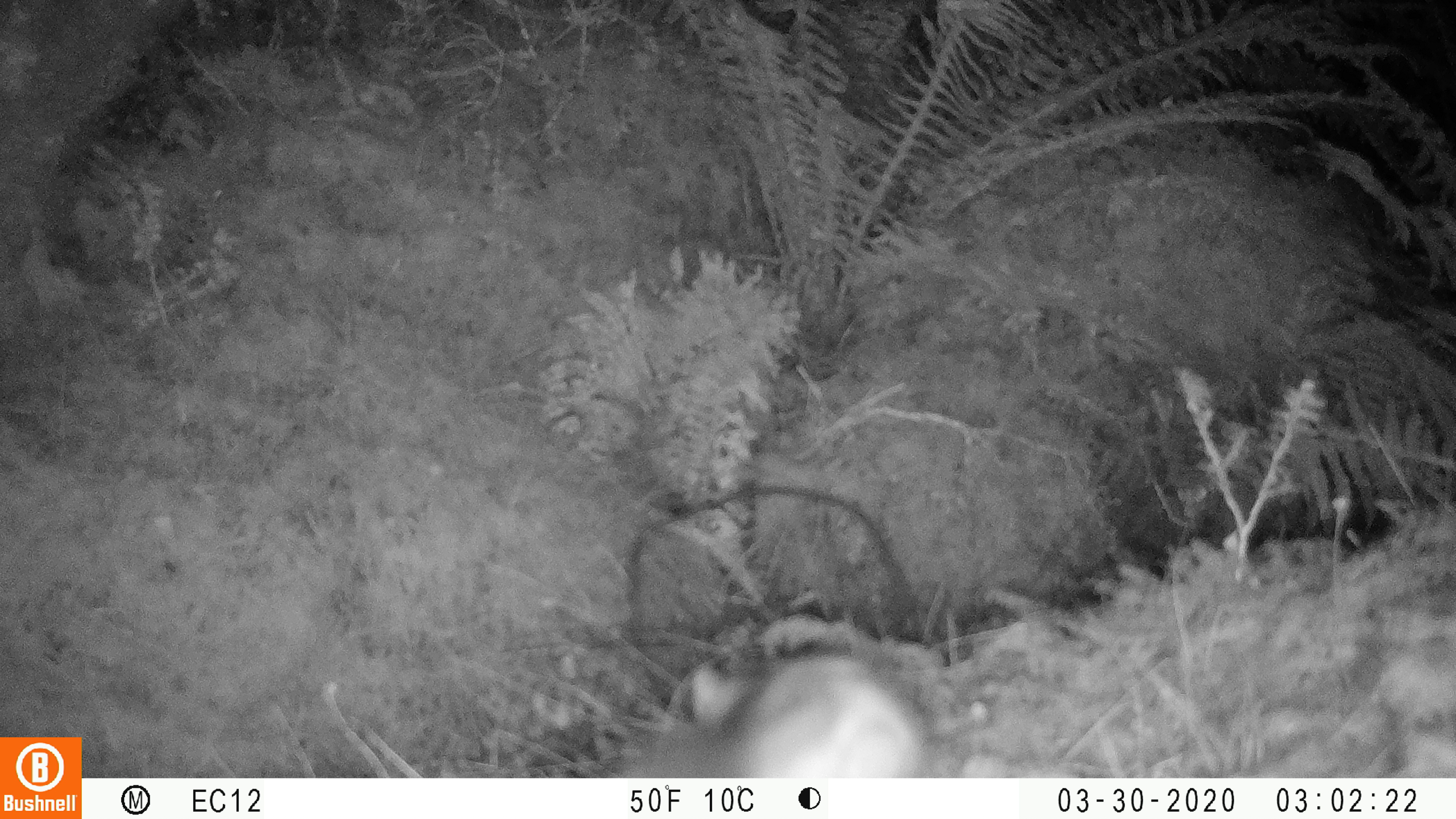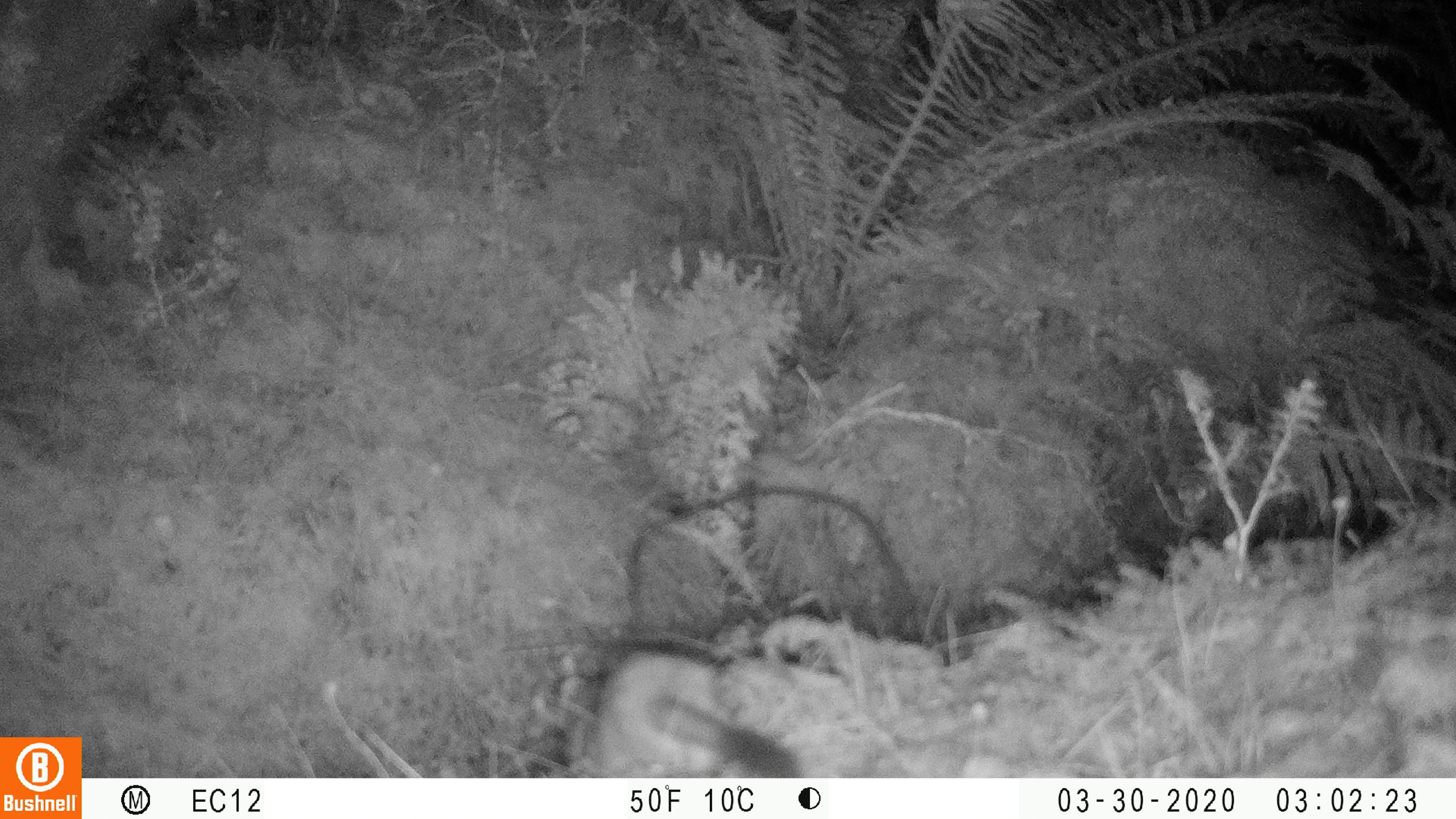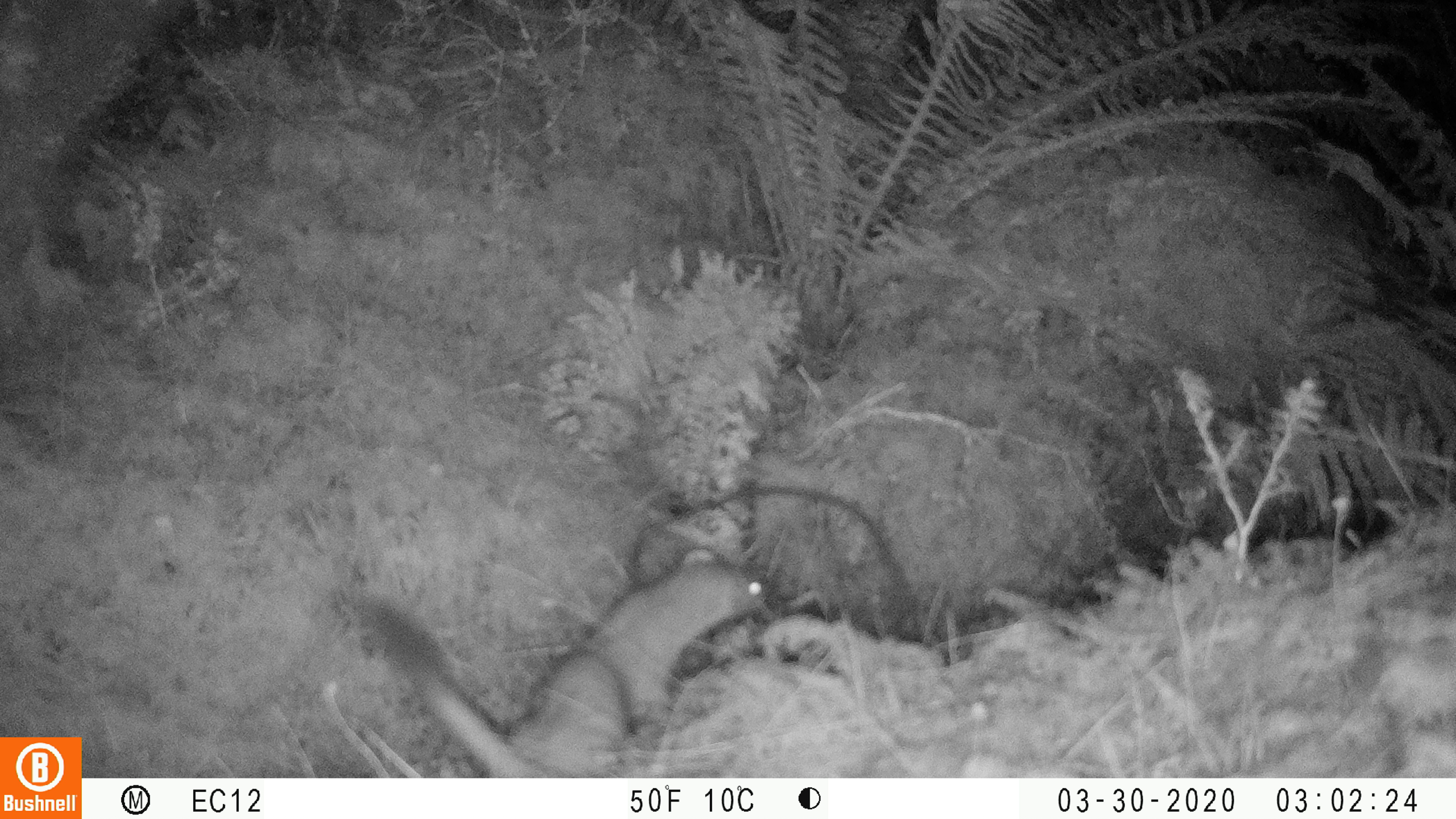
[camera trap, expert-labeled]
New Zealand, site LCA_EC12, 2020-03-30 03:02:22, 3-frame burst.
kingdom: Animalia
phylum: Chordata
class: Mammalia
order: Carnivora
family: Mustelidae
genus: Mustela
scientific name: Mustela erminea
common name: stoat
Stoat (Mustela erminea).